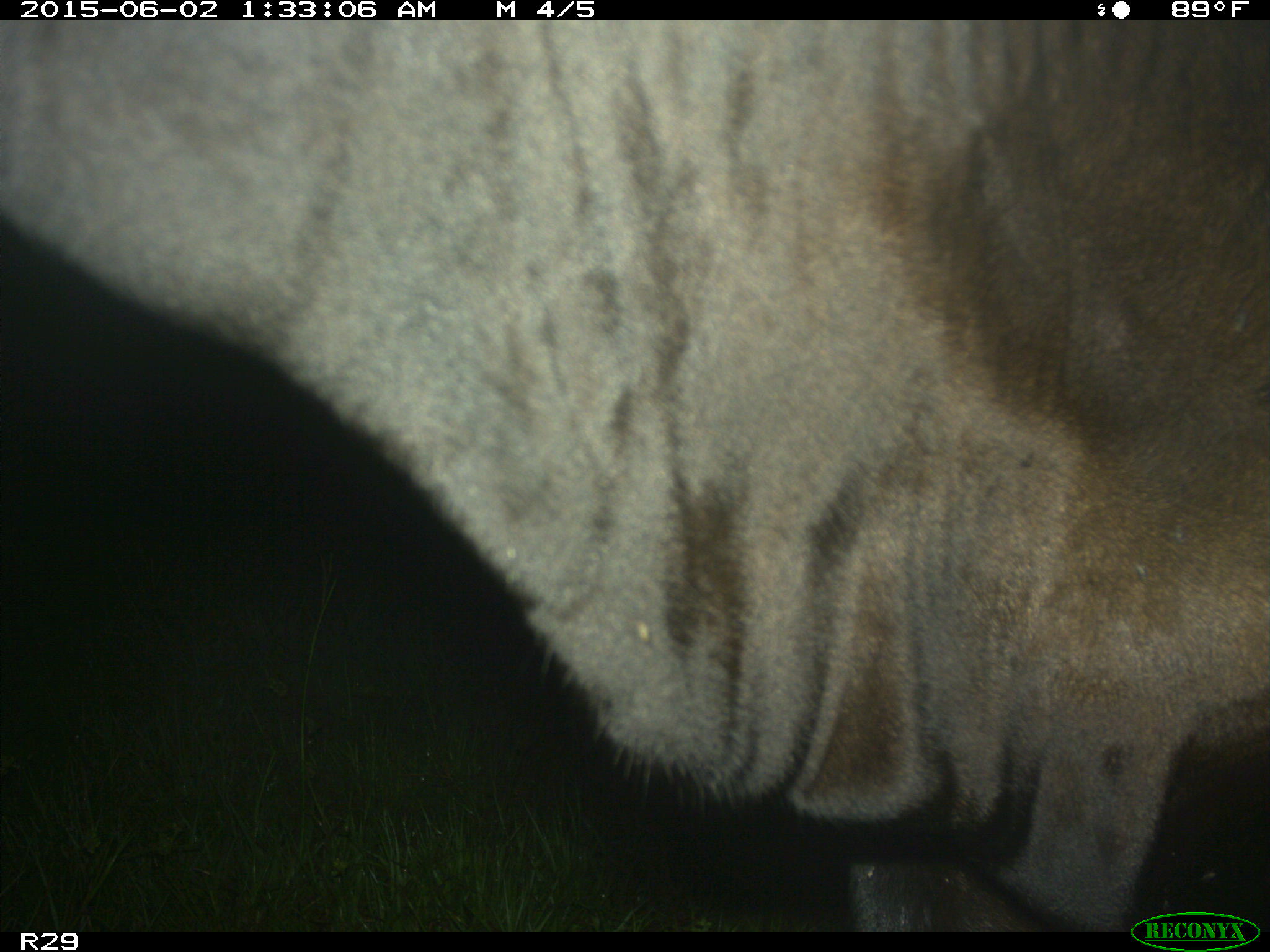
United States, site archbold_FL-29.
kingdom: Animalia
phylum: Chordata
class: Mammalia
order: Artiodactyla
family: Bovidae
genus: Bos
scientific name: Bos taurus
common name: domestic cow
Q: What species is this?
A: Bos taurus (domestic cow).